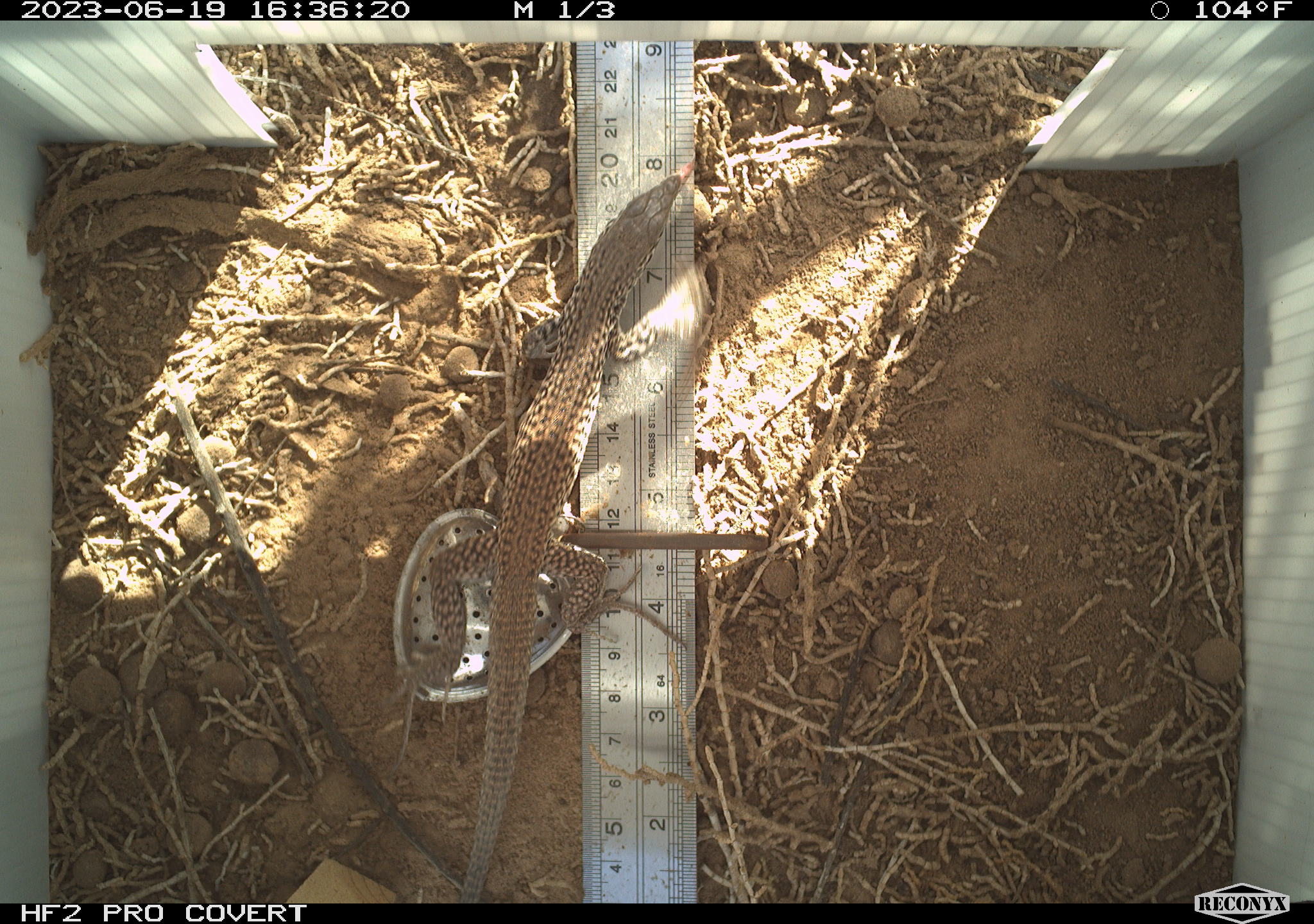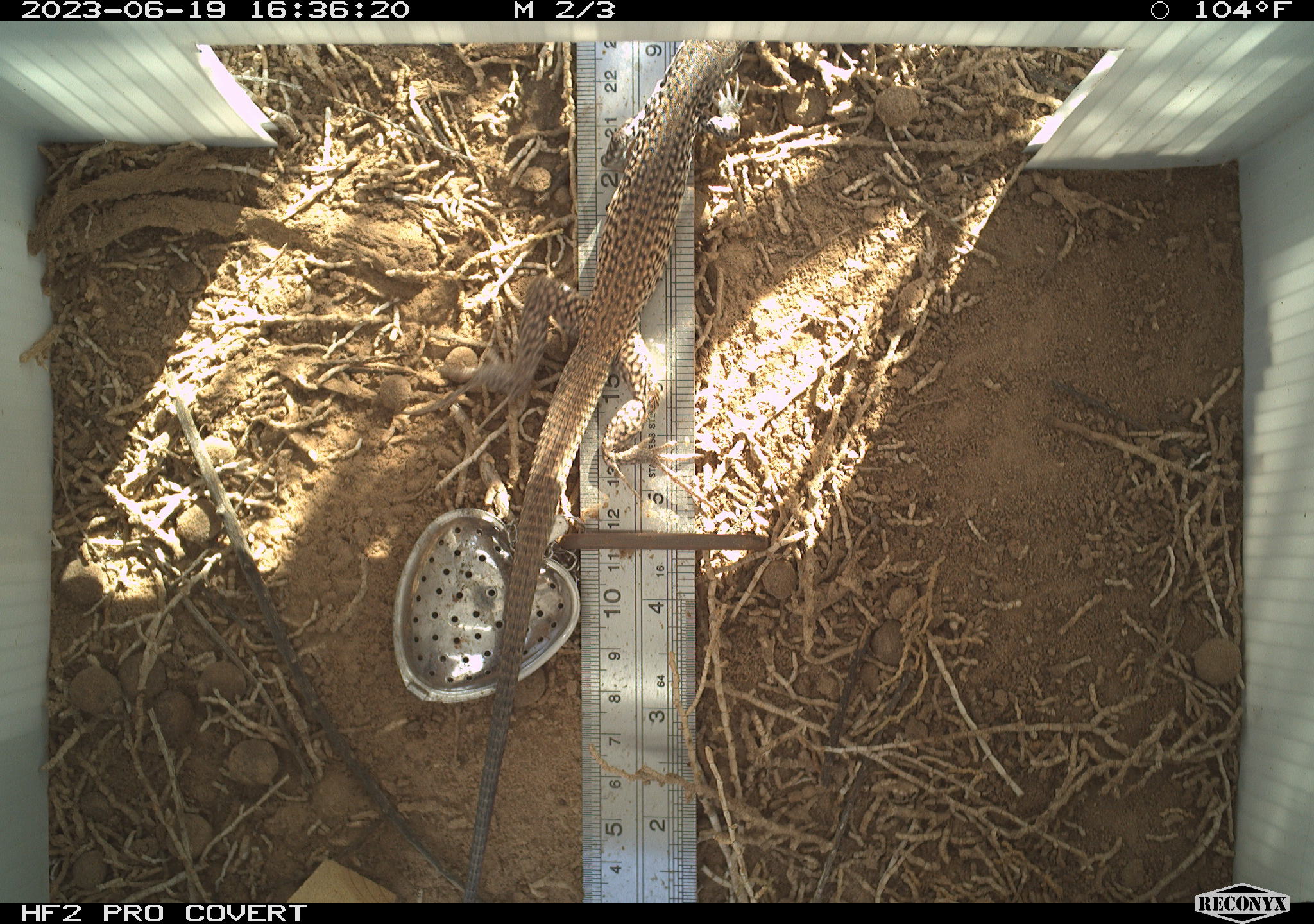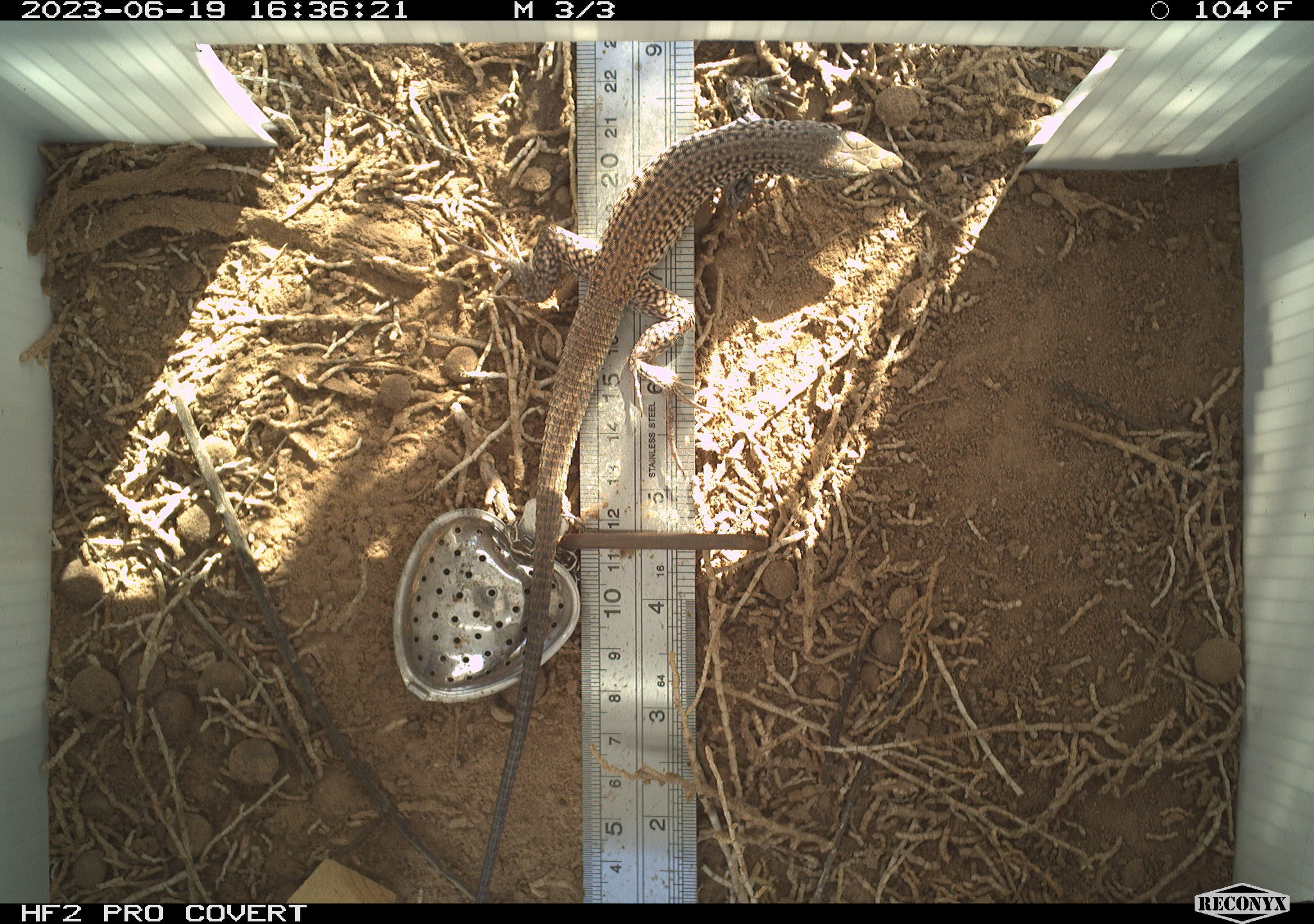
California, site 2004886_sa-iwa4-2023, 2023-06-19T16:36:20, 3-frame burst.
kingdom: Animalia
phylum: Chordata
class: Reptilia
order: Squamata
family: Teiidae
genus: Aspidoscelis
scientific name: Aspidoscelis tigris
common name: western whiptail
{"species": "western whiptail (Aspidoscelis tigris)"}